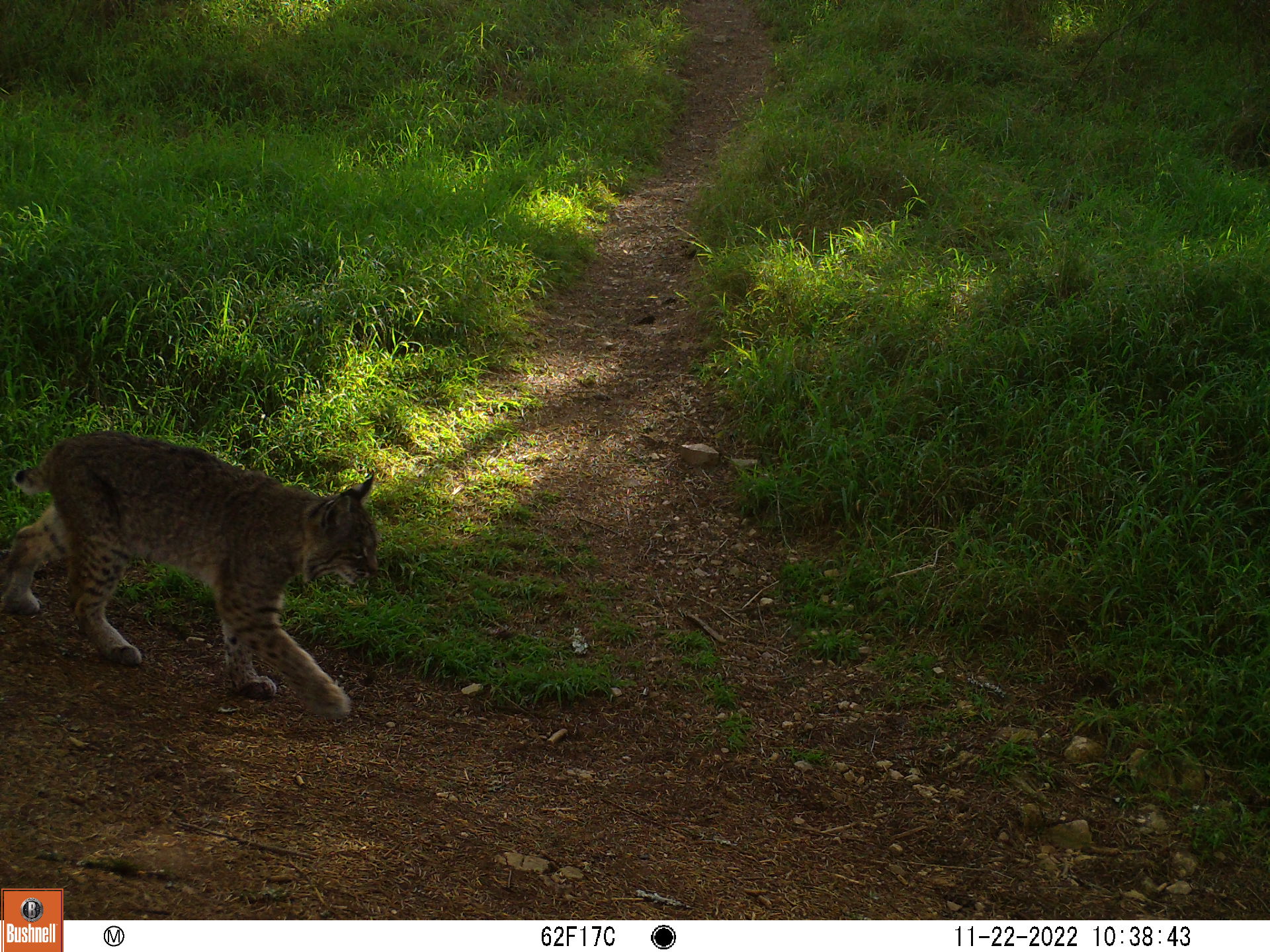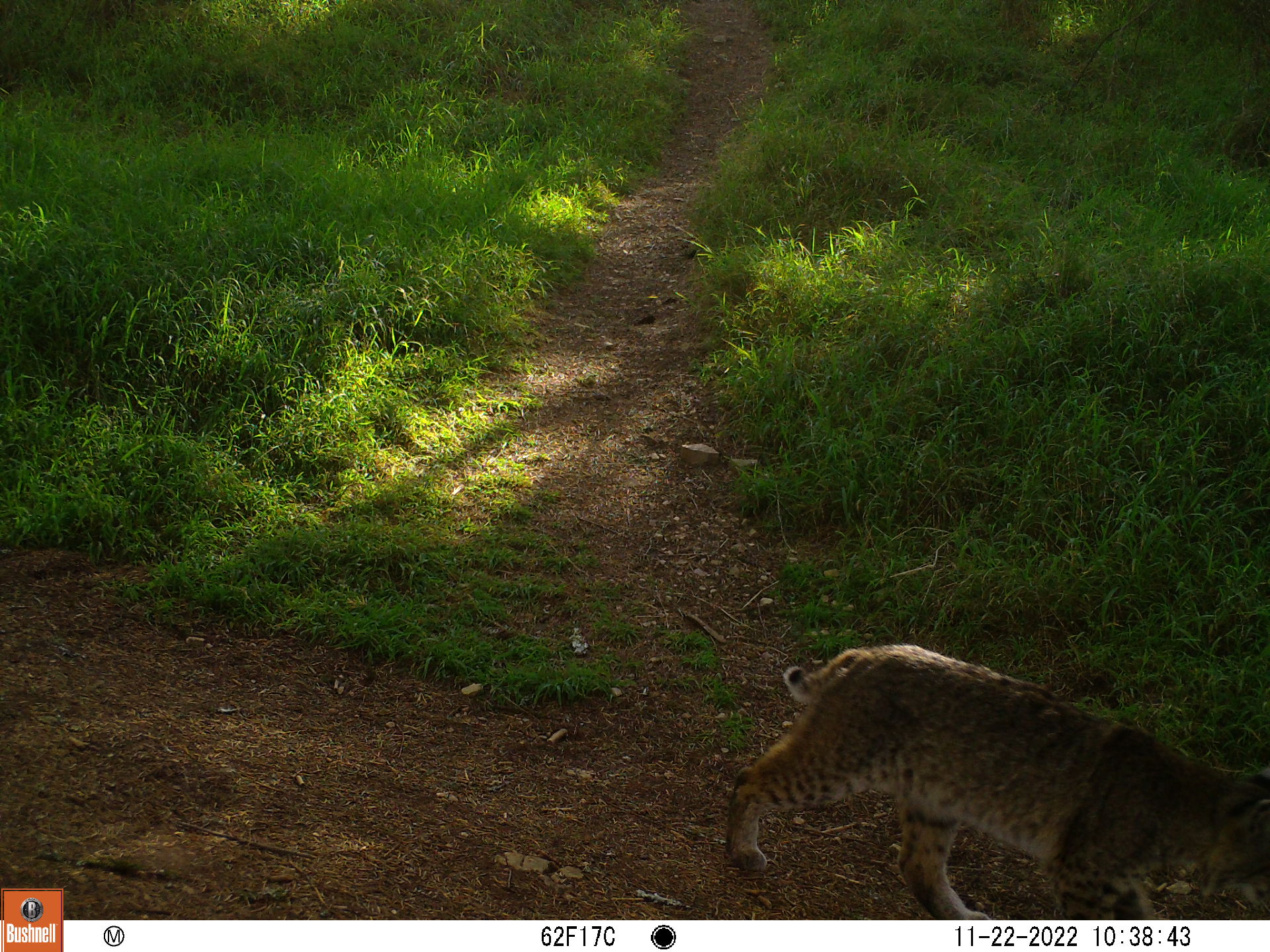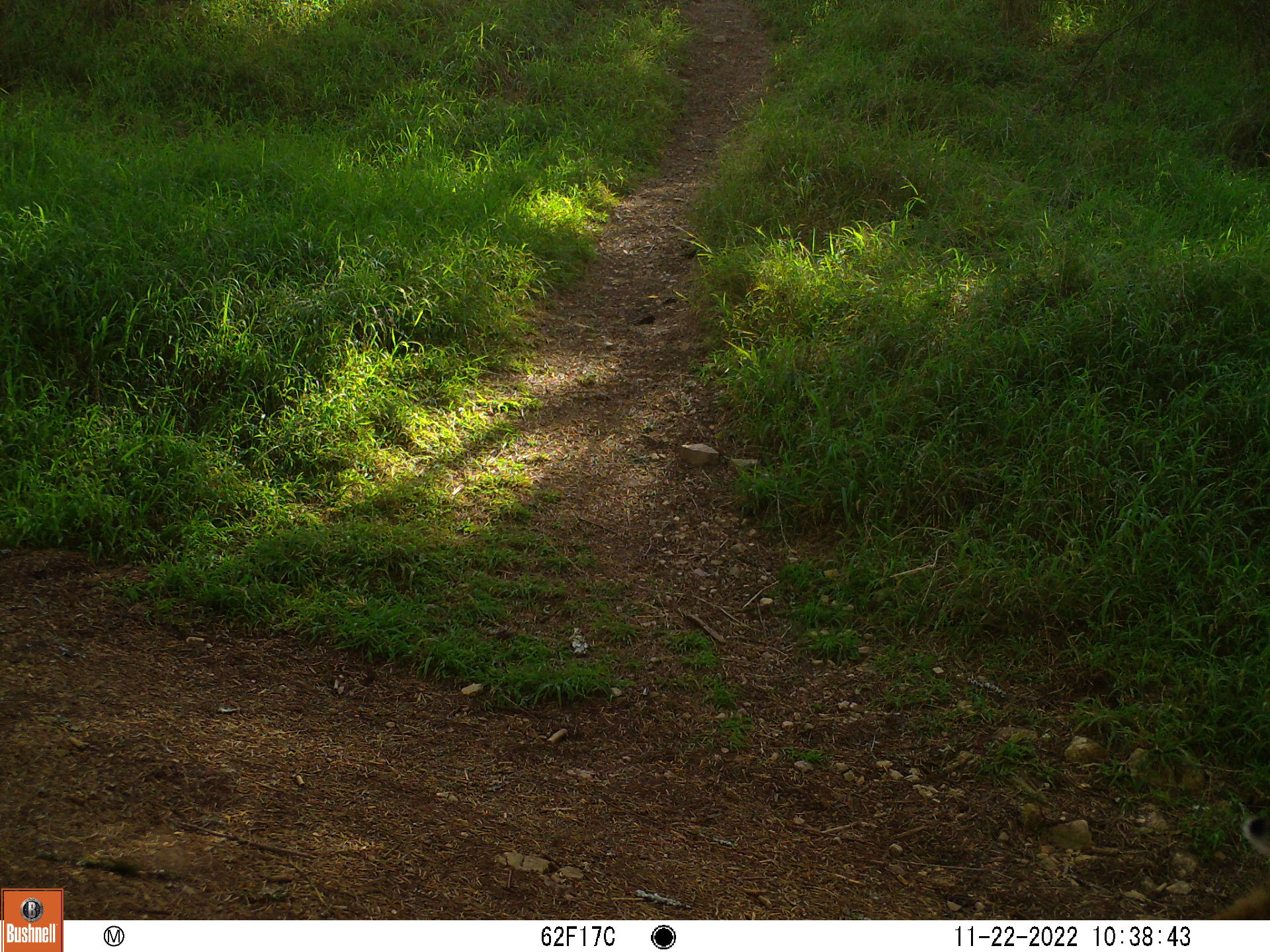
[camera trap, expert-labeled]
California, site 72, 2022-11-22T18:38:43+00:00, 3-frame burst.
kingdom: Animalia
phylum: Chordata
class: Mammalia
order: Carnivora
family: Felidae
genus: Lynx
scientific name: Lynx rufus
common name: bobcat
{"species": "bobcat (Lynx rufus)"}